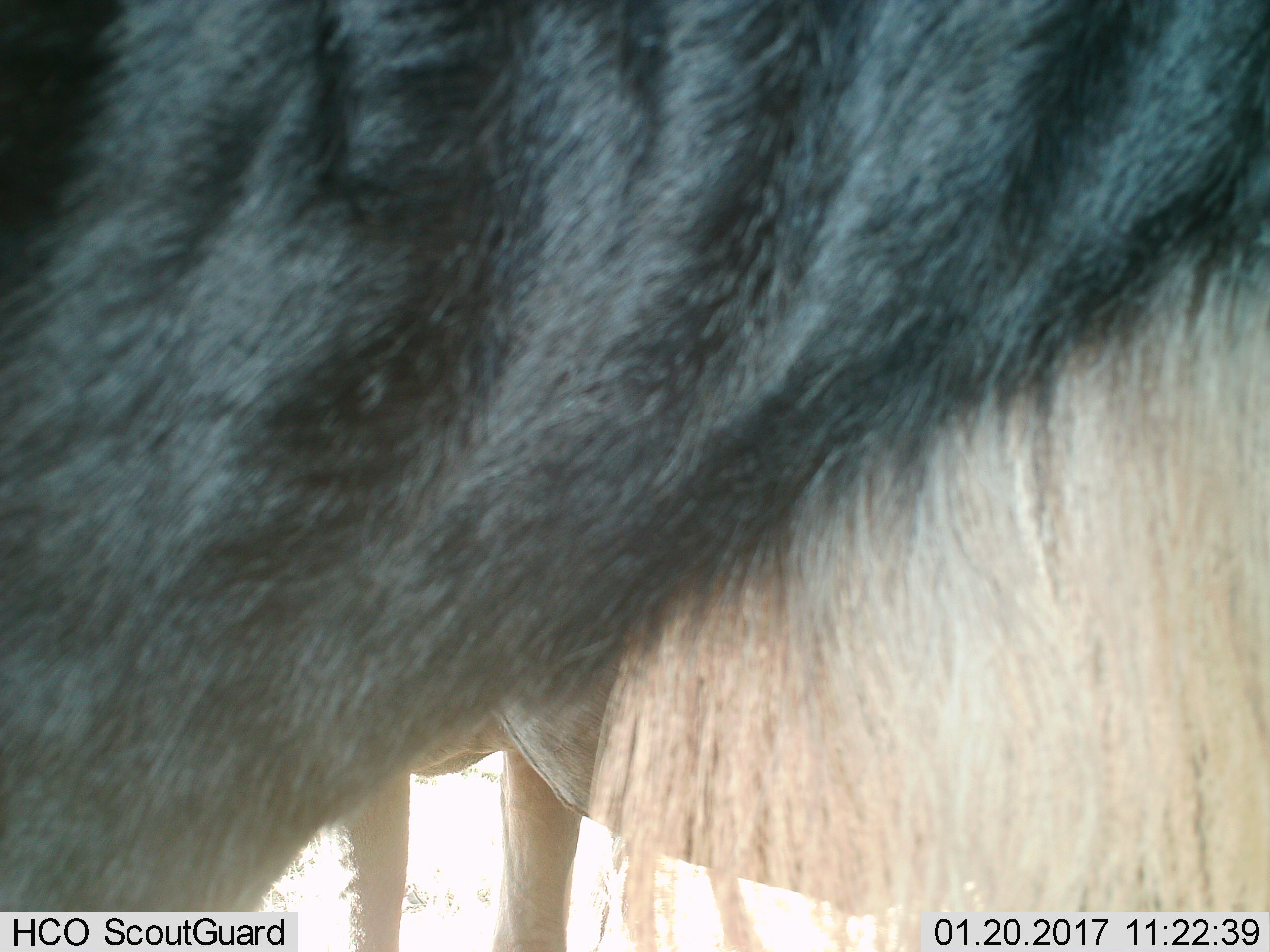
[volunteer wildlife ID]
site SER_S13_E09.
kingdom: Animalia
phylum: Chordata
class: Mammalia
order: Artiodactyla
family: Bovidae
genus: Connochaetes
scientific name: Connochaetes taurinus taurinus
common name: blue wildebeest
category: wildebeestblue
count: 2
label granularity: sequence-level